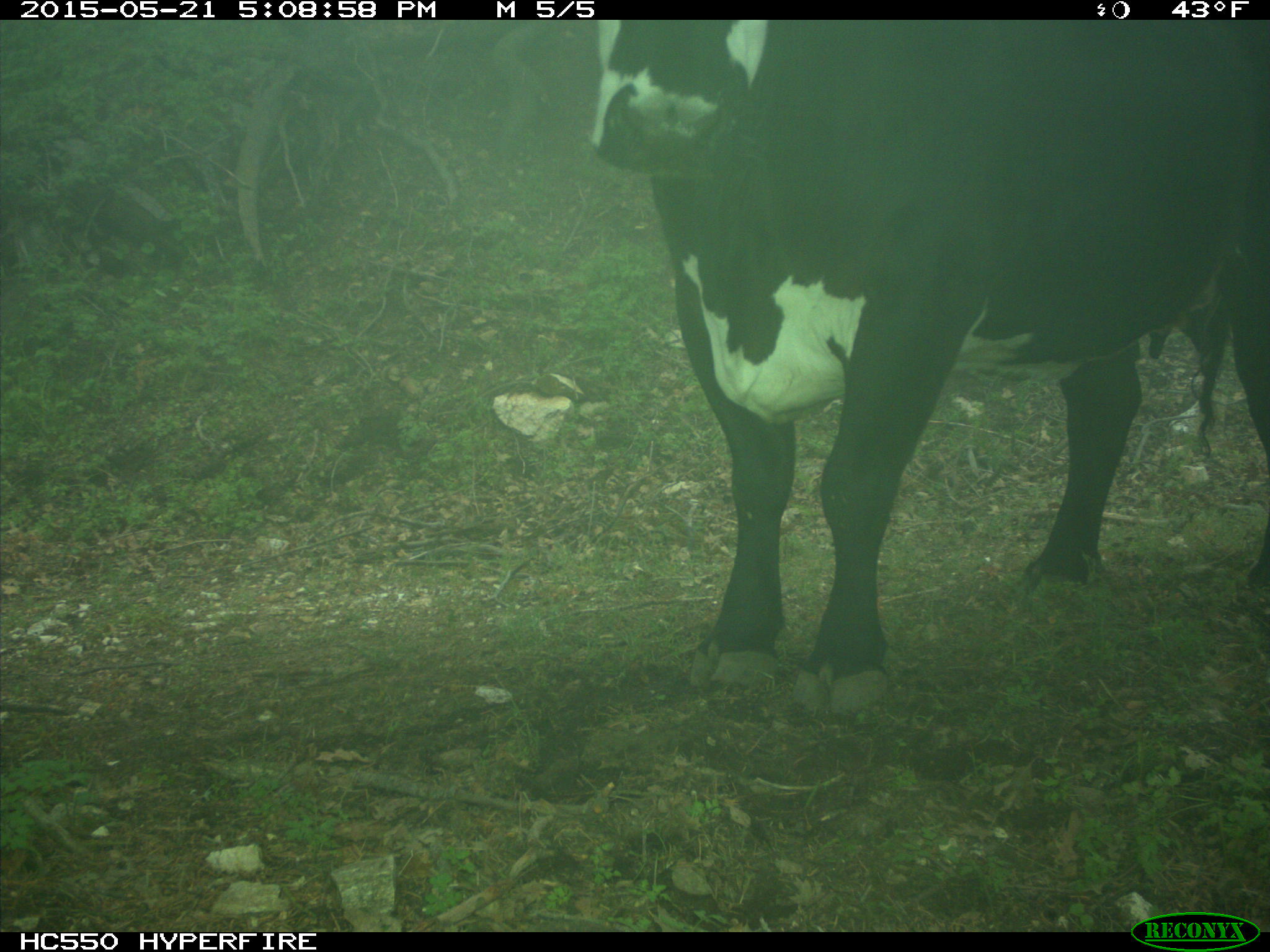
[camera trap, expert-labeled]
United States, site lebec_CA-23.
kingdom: Animalia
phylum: Chordata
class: Mammalia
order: Artiodactyla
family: Bovidae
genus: Bos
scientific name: Bos taurus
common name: domestic cow